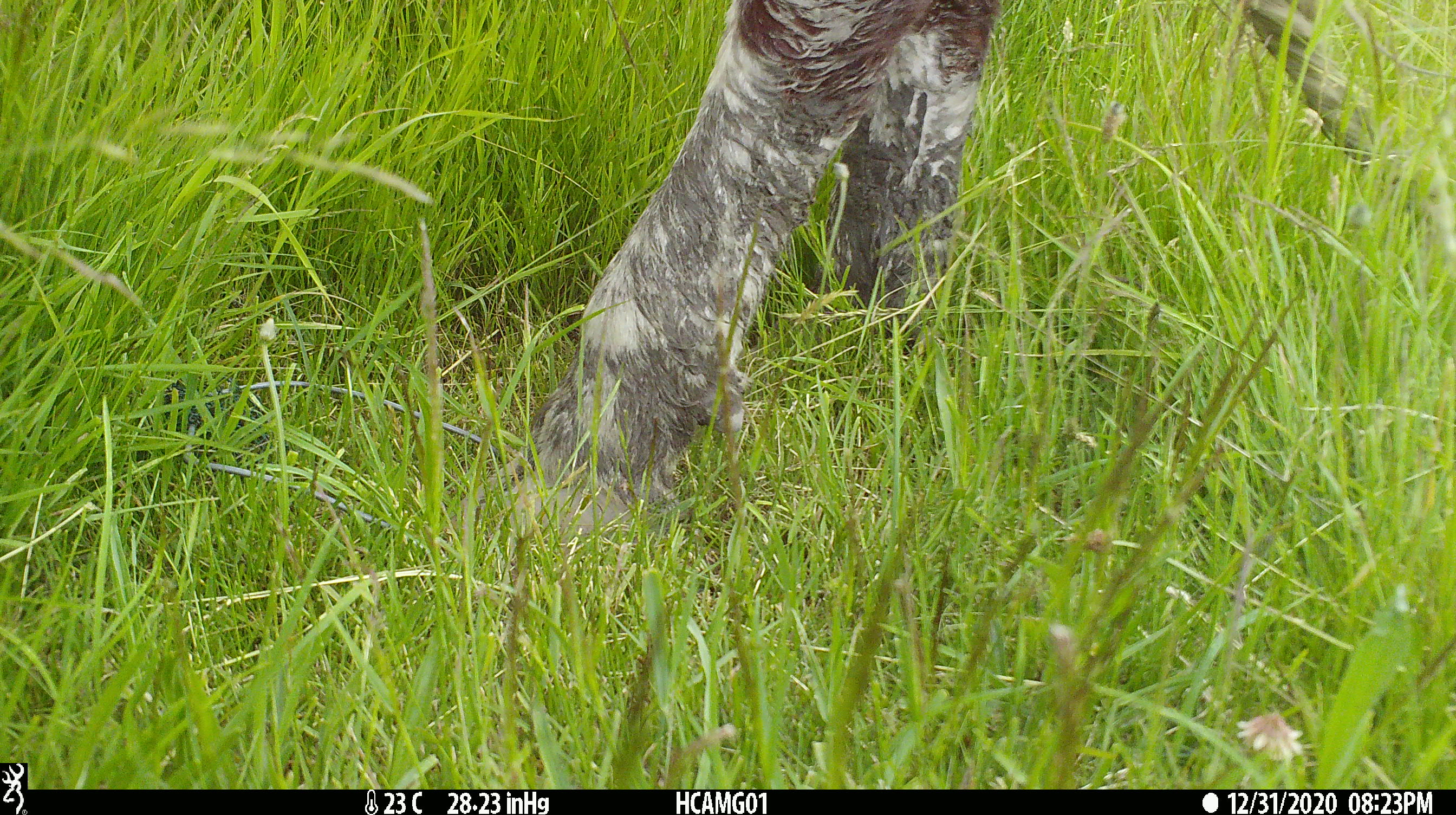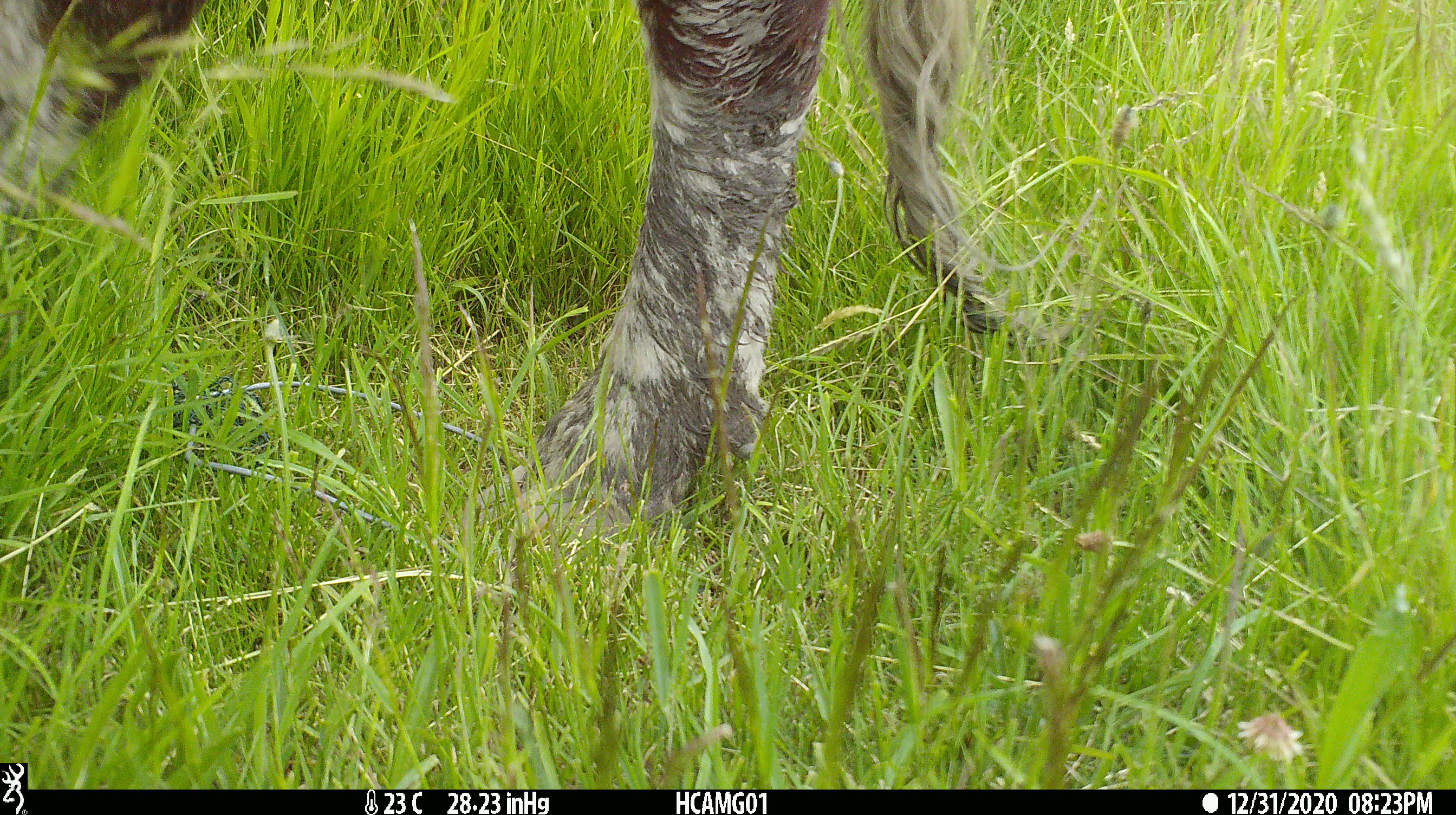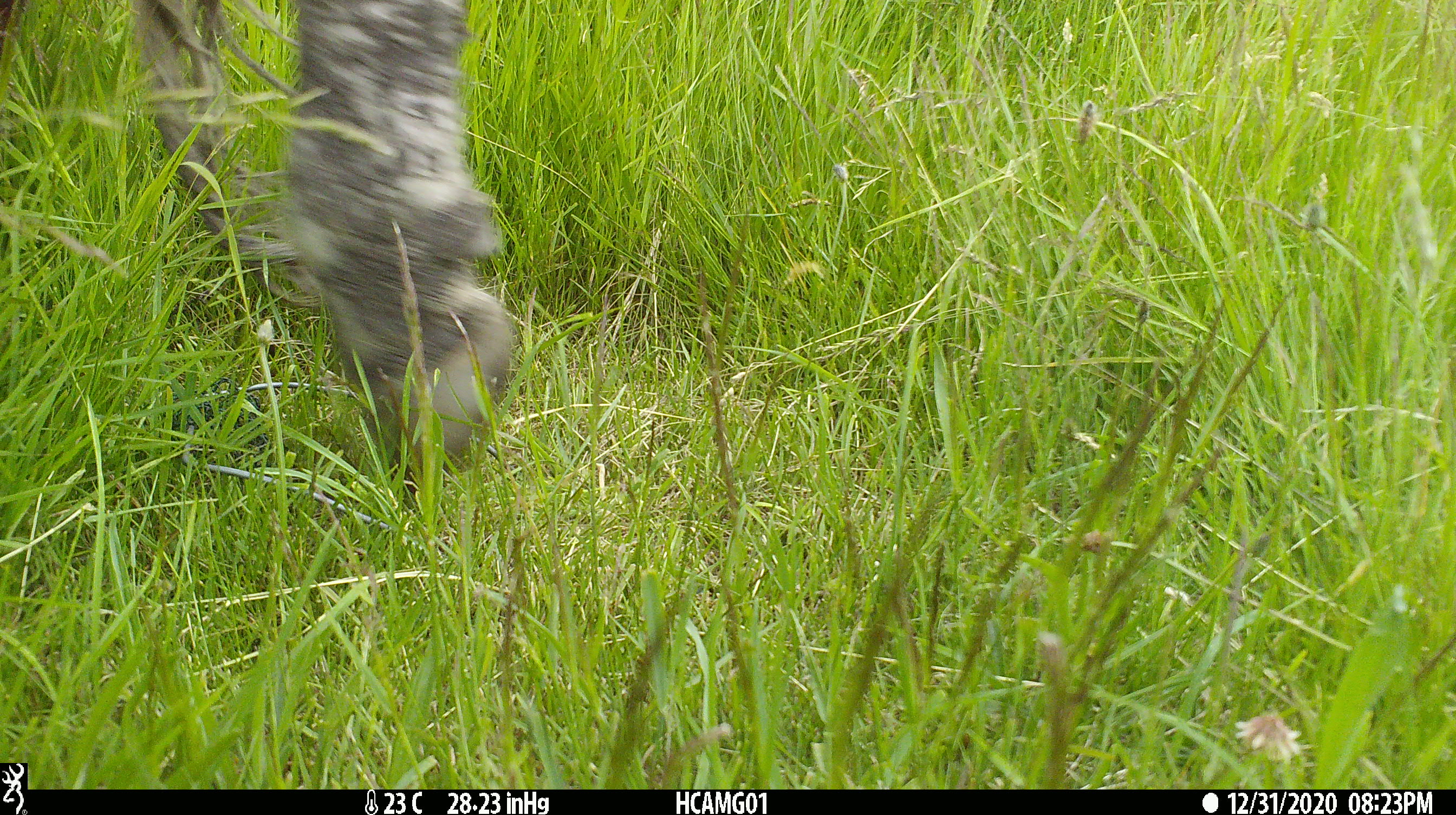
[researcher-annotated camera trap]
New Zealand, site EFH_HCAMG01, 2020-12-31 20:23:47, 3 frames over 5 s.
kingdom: Animalia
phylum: Chordata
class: Mammalia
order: Artiodactyla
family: Bovidae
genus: Bos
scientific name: Bos taurus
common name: domestic cow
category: cow